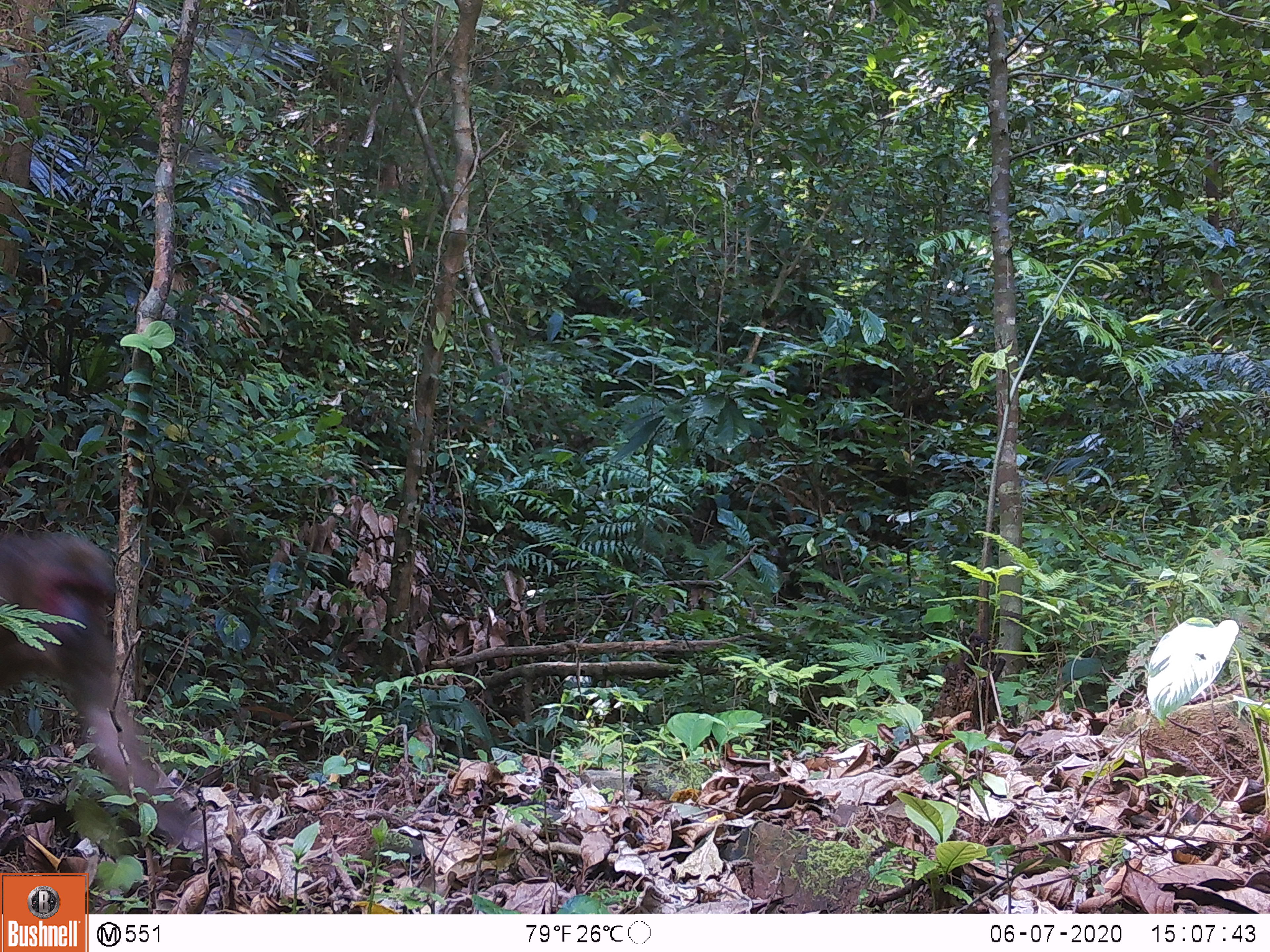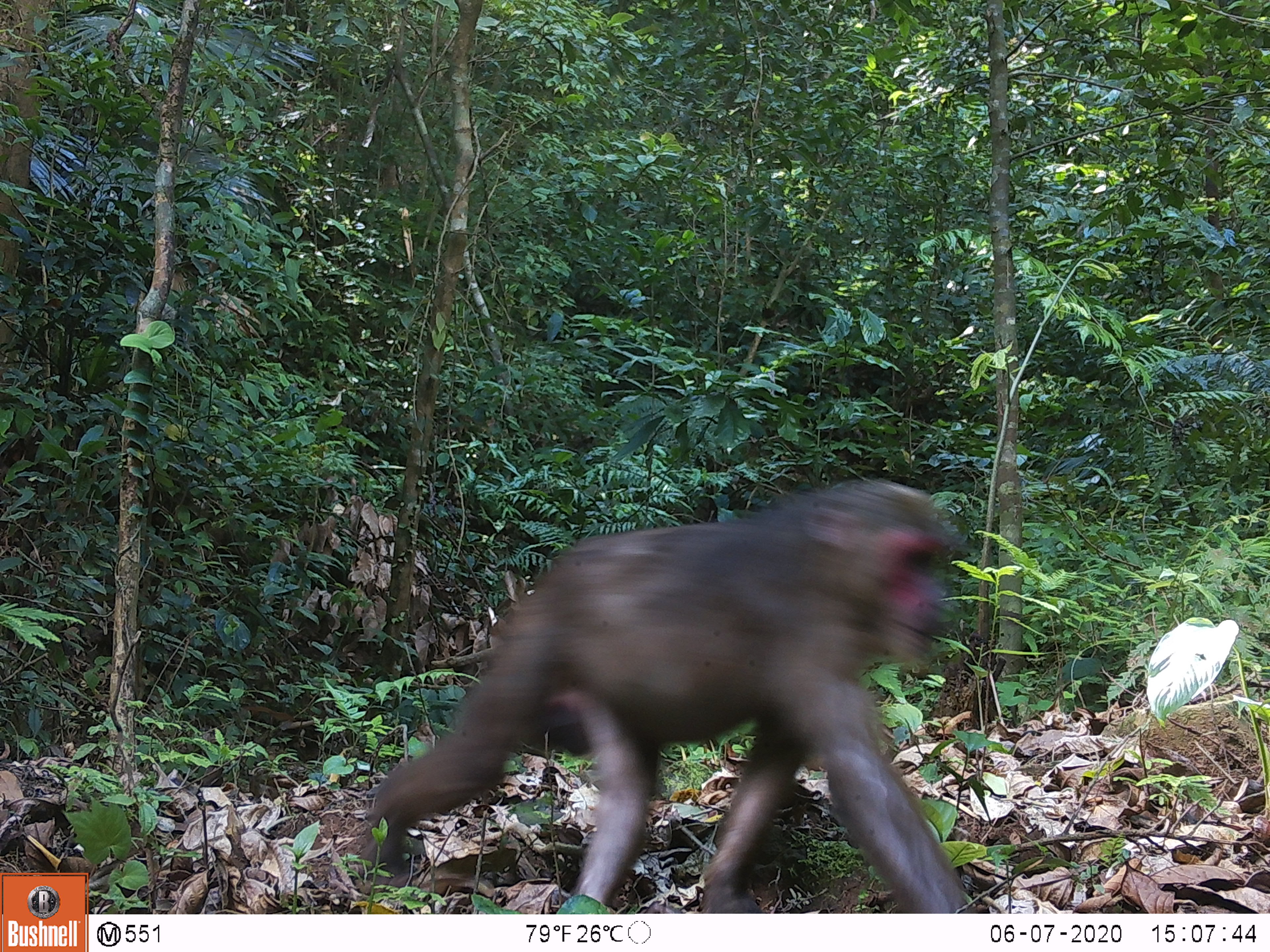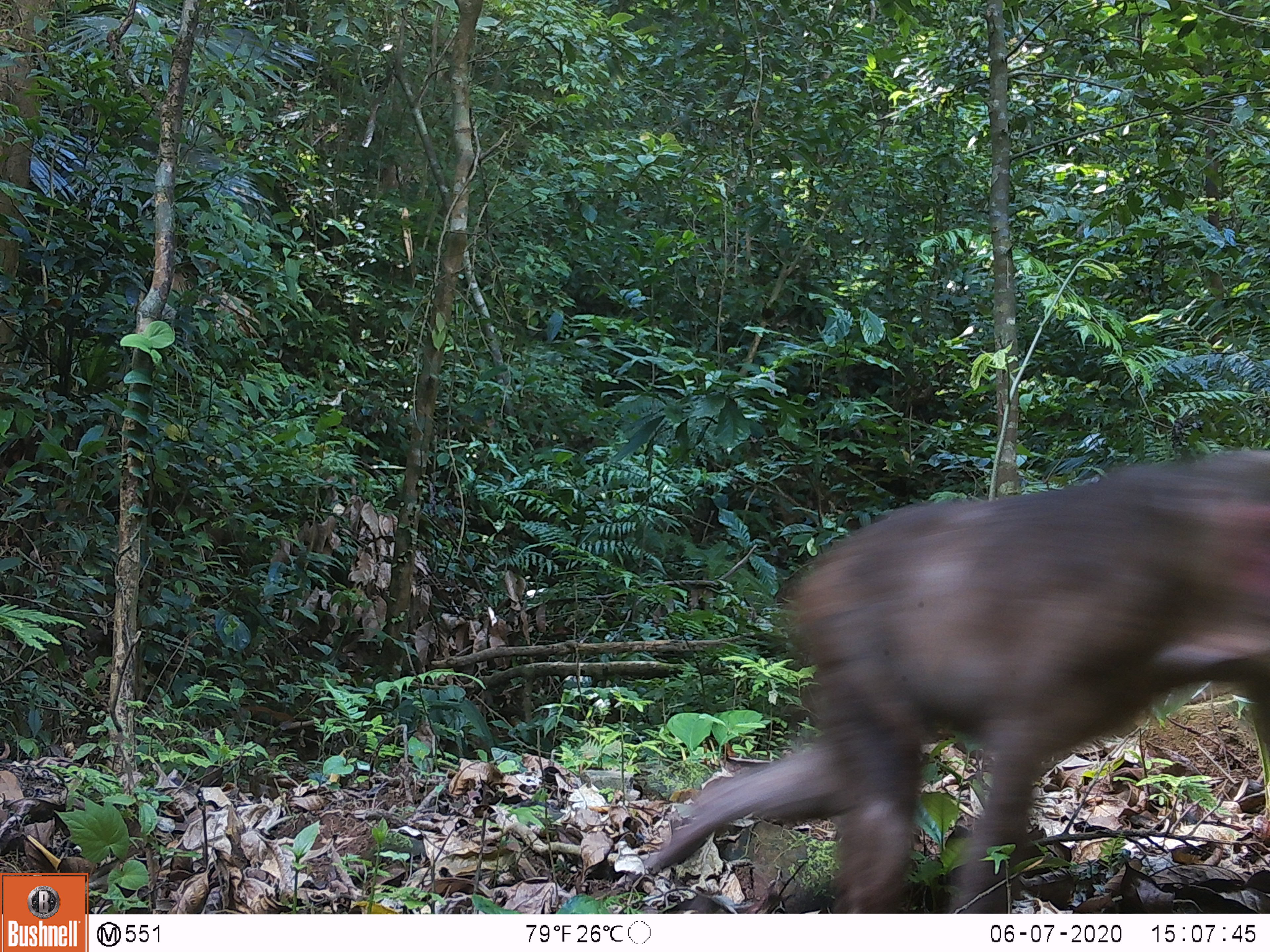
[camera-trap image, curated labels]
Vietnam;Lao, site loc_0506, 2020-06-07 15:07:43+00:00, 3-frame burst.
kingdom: Animalia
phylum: Chordata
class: Mammalia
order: Primates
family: Cercopithecidae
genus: Macaca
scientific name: Macaca arctoides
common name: stump-tailed macaque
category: stump tailed macaque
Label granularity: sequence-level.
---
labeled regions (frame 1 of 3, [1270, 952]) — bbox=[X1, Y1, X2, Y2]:
stump tailed macaque: bbox=[0, 522, 200, 845]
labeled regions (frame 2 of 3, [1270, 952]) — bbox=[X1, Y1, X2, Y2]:
stump tailed macaque: bbox=[358, 473, 982, 912]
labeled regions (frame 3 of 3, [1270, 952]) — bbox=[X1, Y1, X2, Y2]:
stump tailed macaque: bbox=[640, 445, 1268, 912]